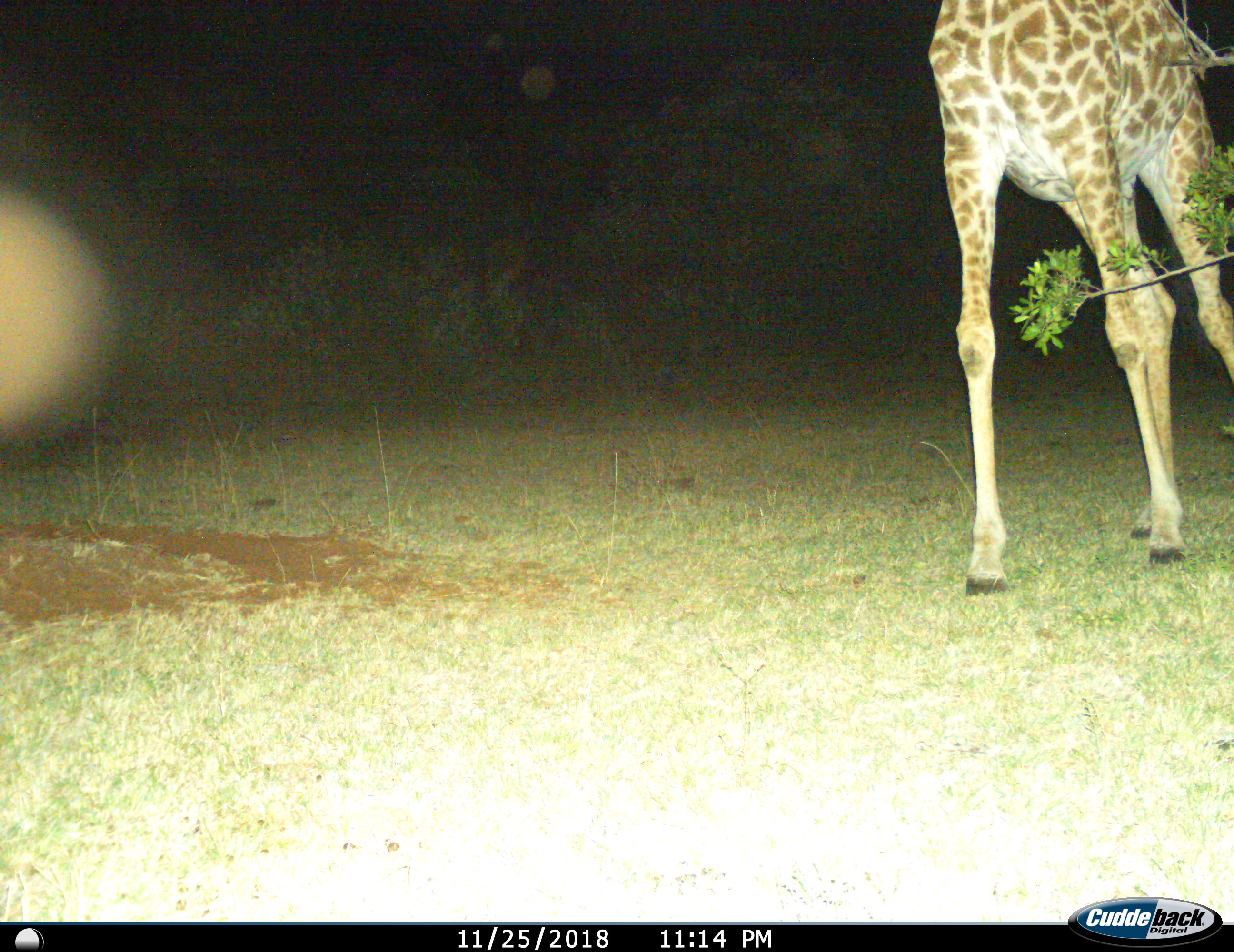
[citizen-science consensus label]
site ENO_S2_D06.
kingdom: Animalia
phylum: Chordata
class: Mammalia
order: Artiodactyla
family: Giraffidae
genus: Giraffa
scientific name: Giraffa camelopardalis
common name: giraffe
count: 1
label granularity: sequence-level